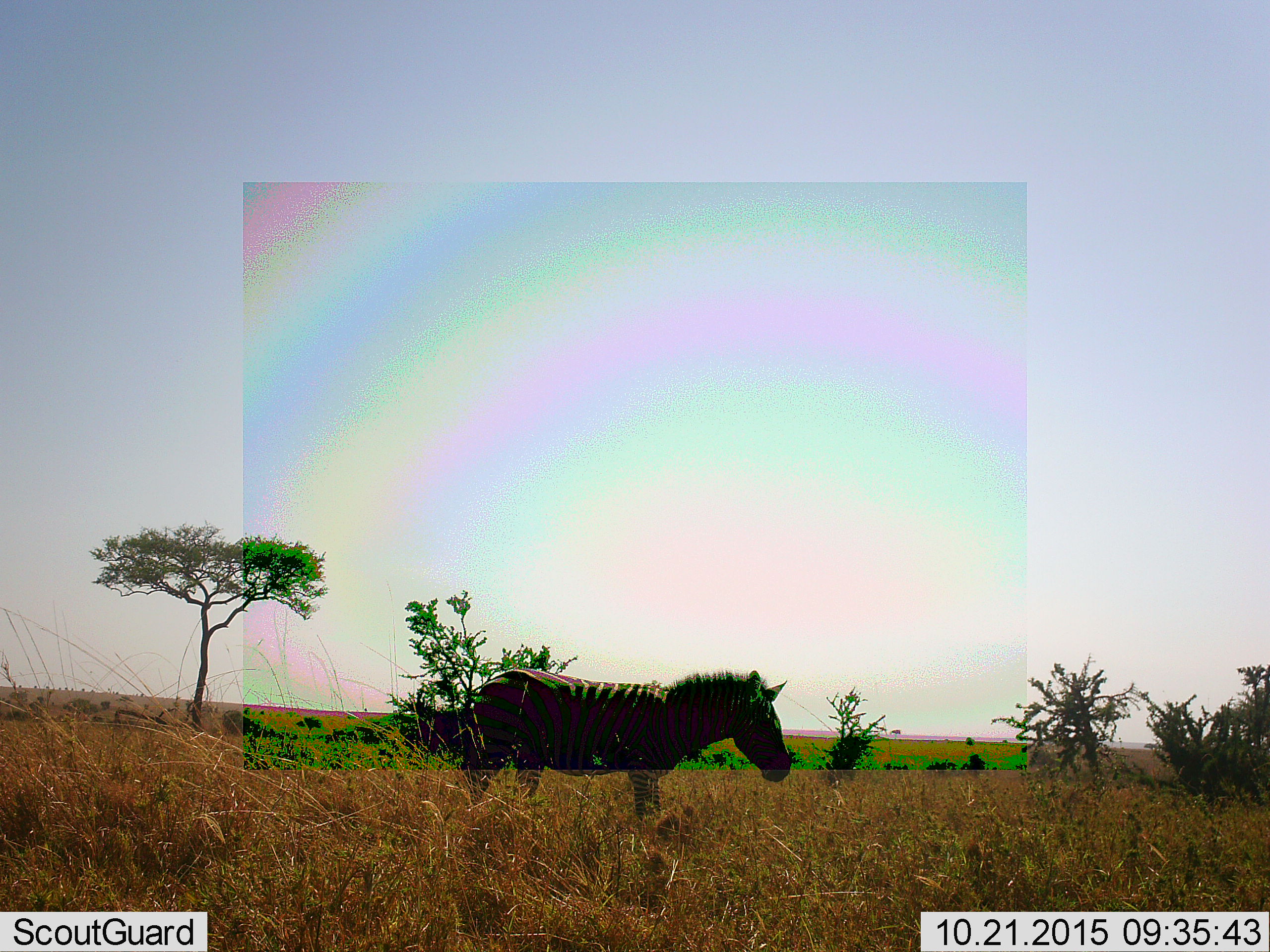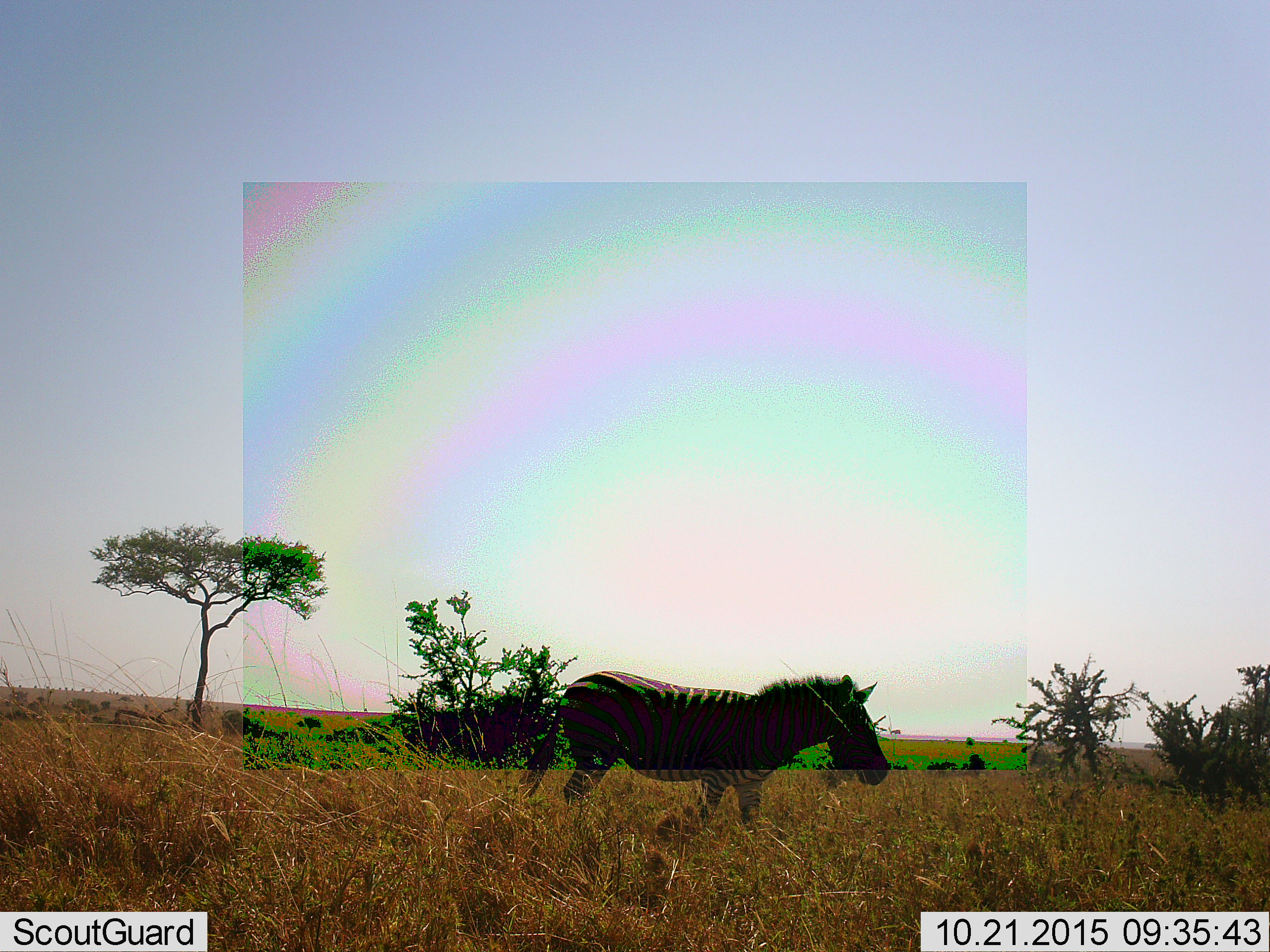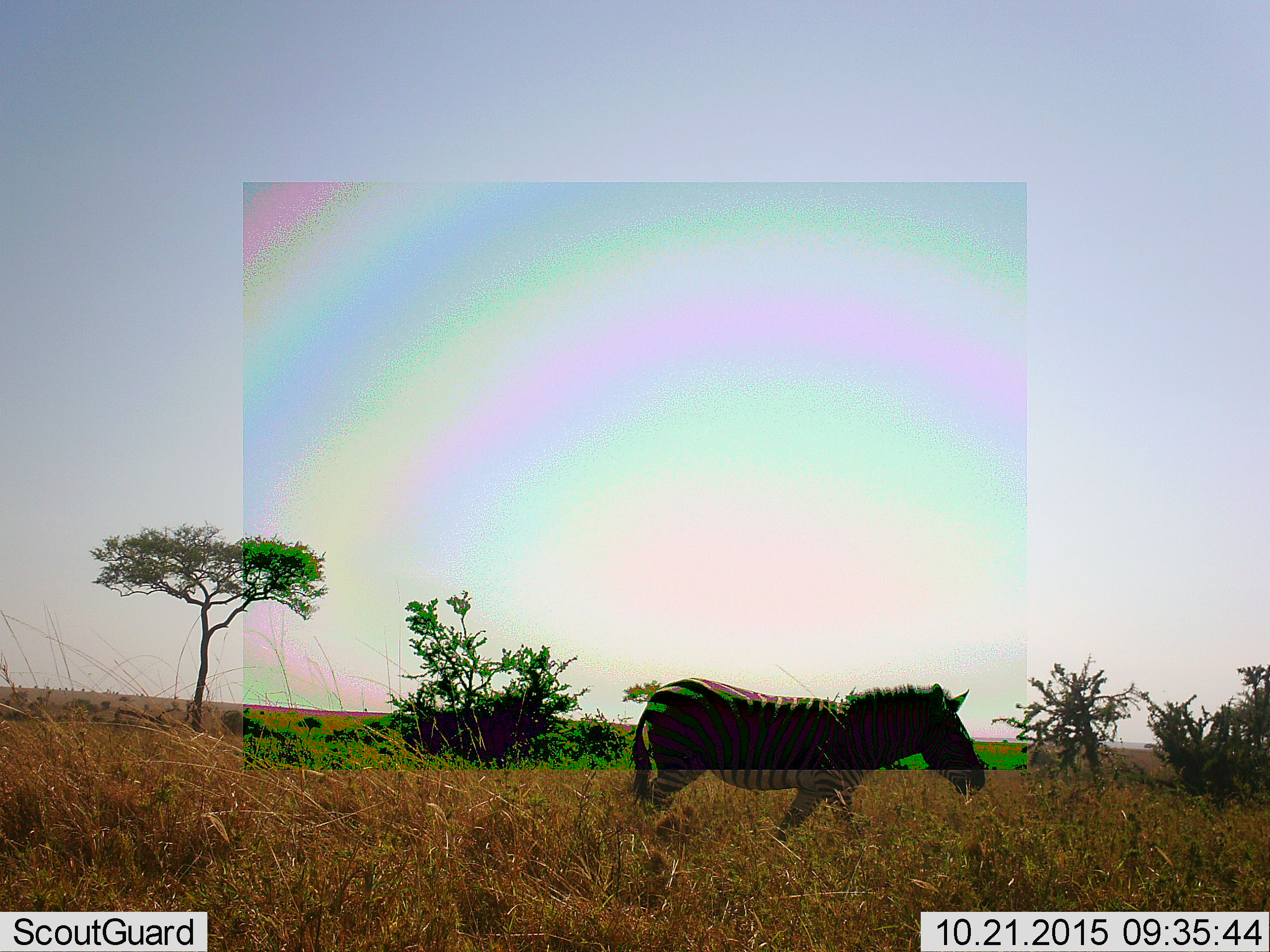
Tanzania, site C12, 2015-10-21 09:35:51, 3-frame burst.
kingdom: Animalia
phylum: Chordata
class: Mammalia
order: Perissodactyla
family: Equidae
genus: Equus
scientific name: Equus quagga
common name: plains zebra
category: zebra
Zebra (plains zebra) (Equus quagga), count 1. Behavior (volunteer vote fractions): standing 32%, resting 5%, moving 79%, interacting 5%. Young present (vote fraction): 0%. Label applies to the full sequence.